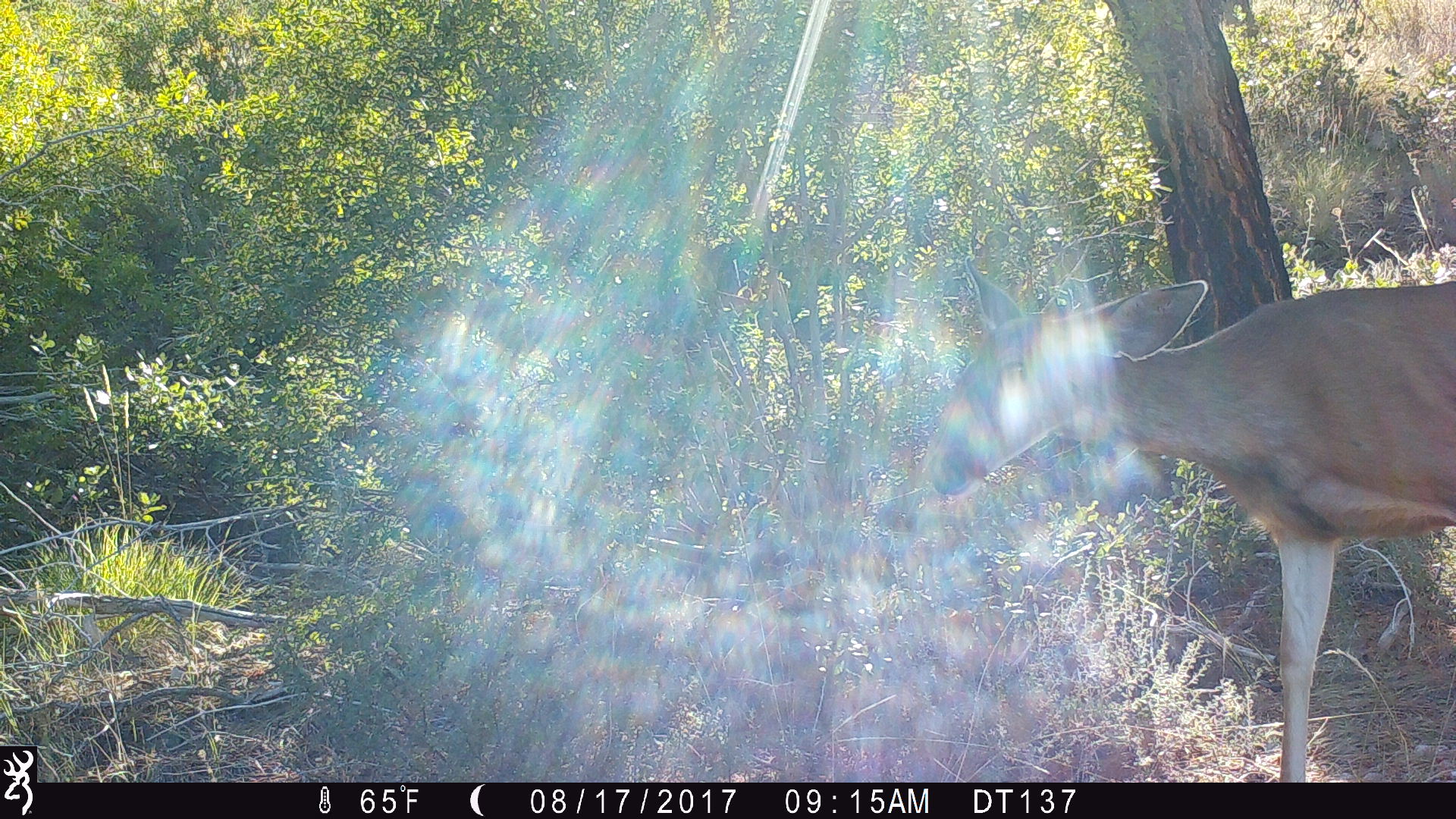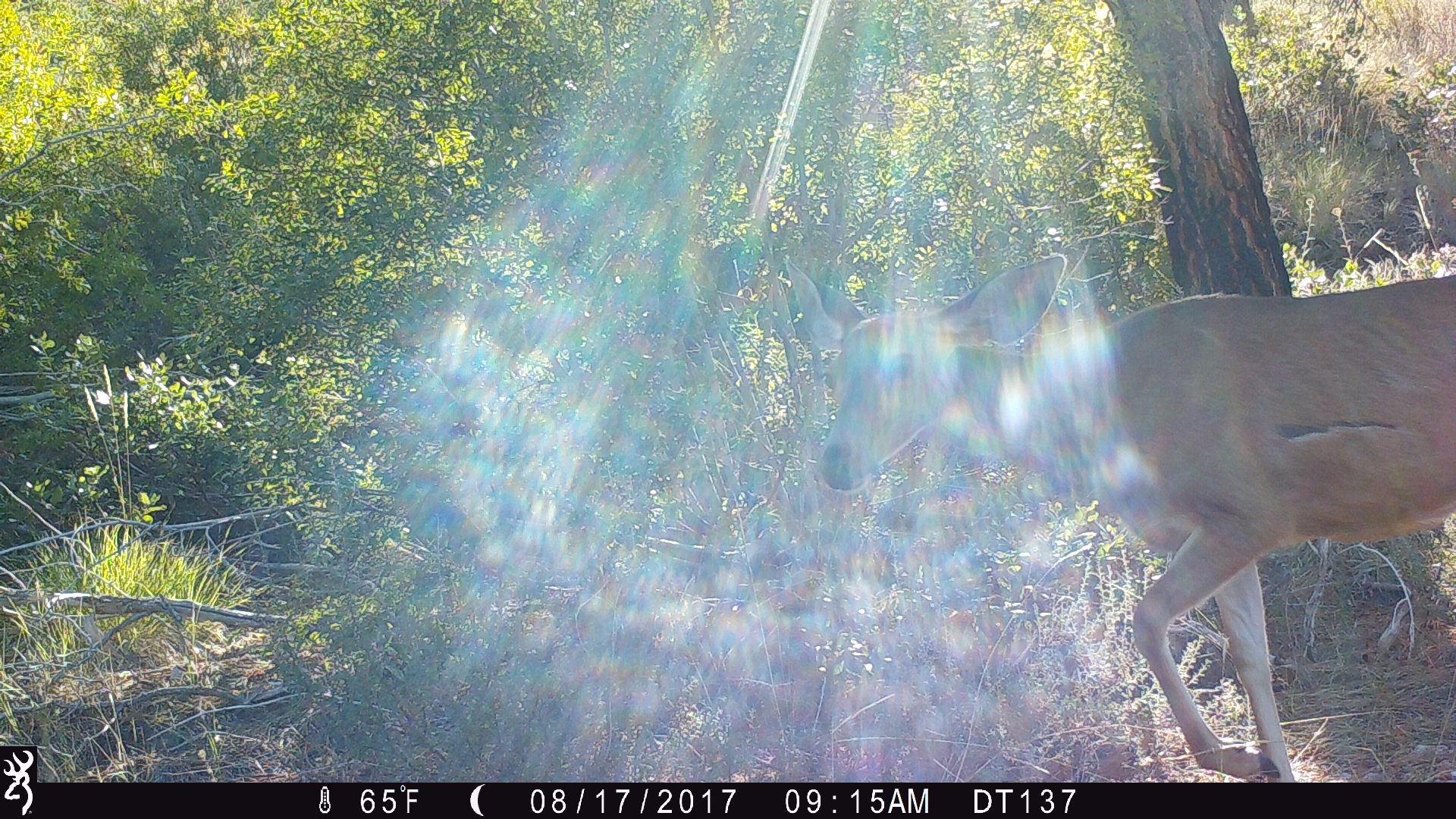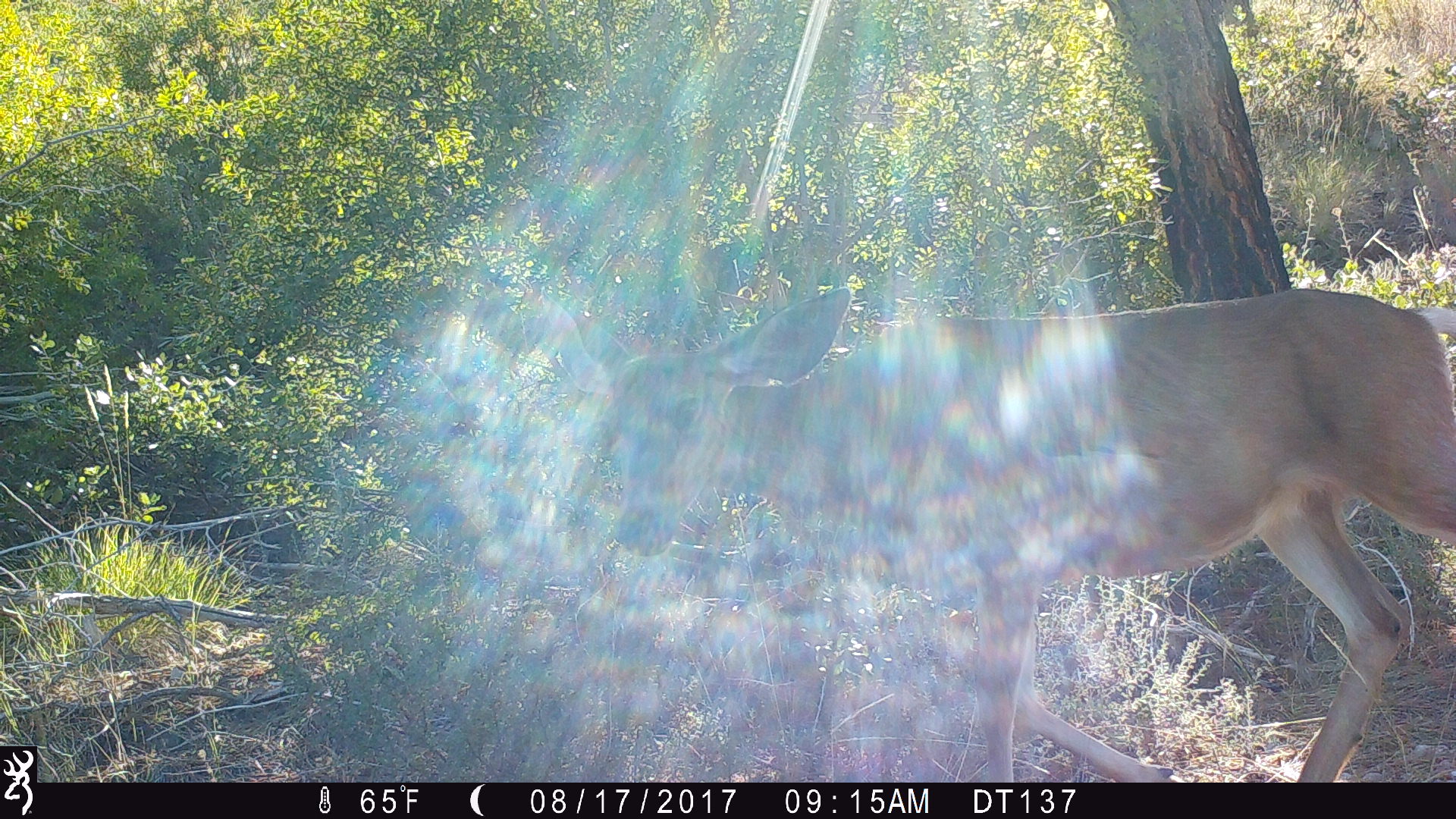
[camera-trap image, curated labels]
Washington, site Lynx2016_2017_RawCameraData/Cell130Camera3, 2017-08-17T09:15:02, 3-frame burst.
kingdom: Animalia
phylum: Chordata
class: Mammalia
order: Artiodactyla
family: Cervidae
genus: Odocoileus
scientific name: Odocoileus hemionus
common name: mule deer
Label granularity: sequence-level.